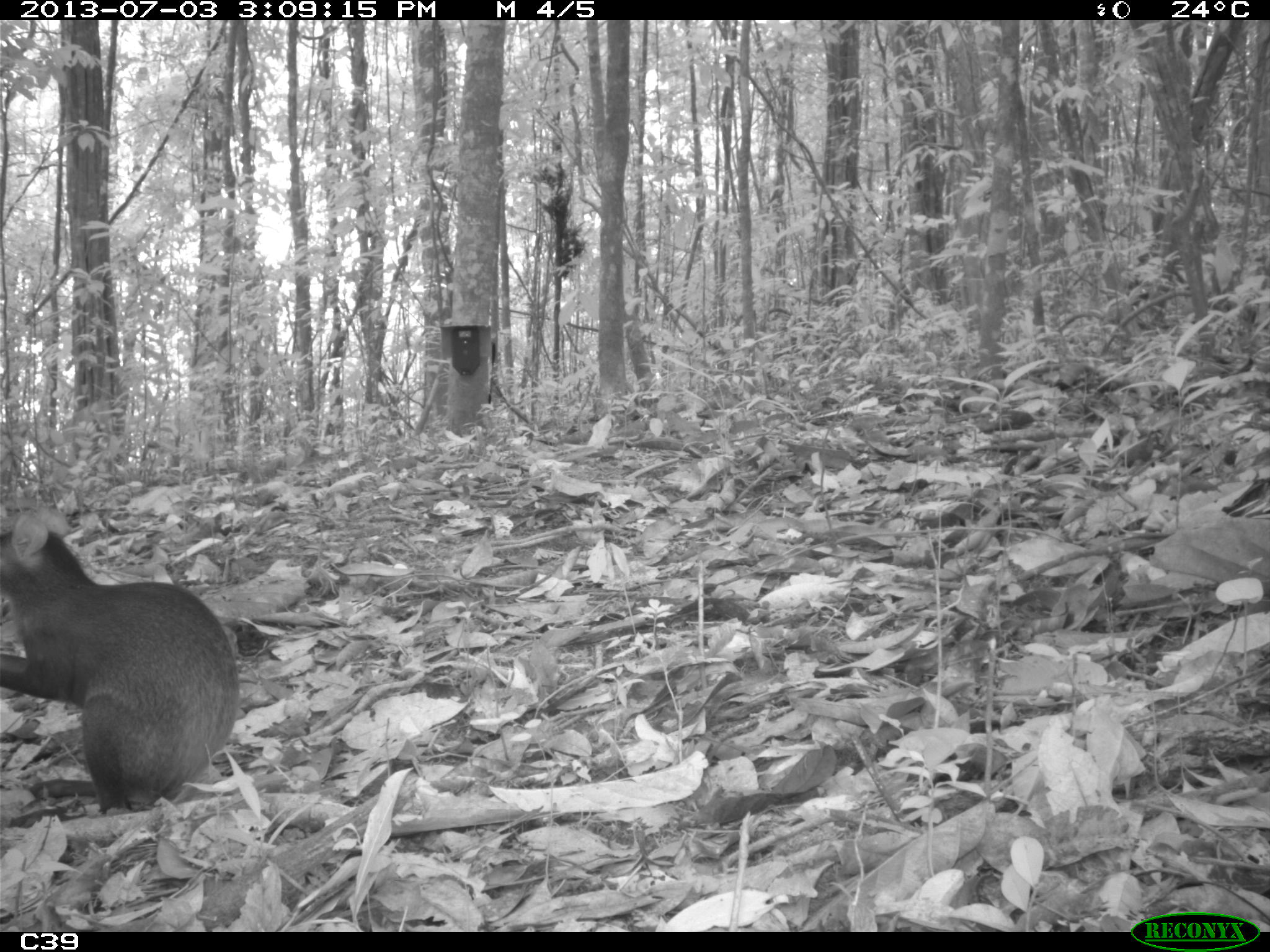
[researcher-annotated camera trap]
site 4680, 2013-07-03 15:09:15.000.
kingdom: Animalia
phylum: Chordata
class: Mammalia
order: Rodentia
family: Dasyproctidae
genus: Dasyprocta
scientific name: Dasyprocta leporina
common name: red-rumped agouti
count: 1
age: adult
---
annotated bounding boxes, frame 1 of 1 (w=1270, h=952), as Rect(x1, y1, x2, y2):
dasyprocta leporina: Rect(0, 527, 237, 810)